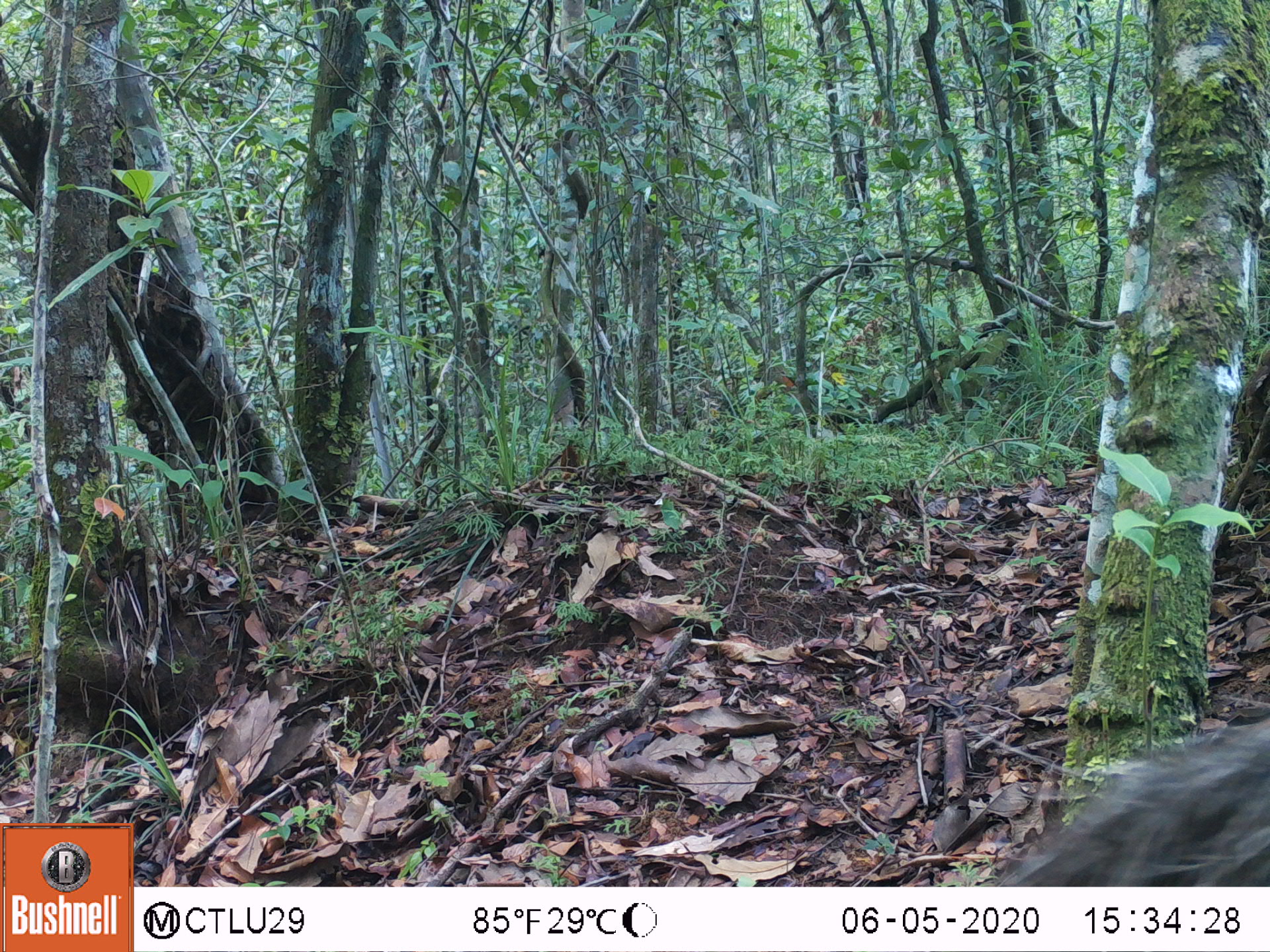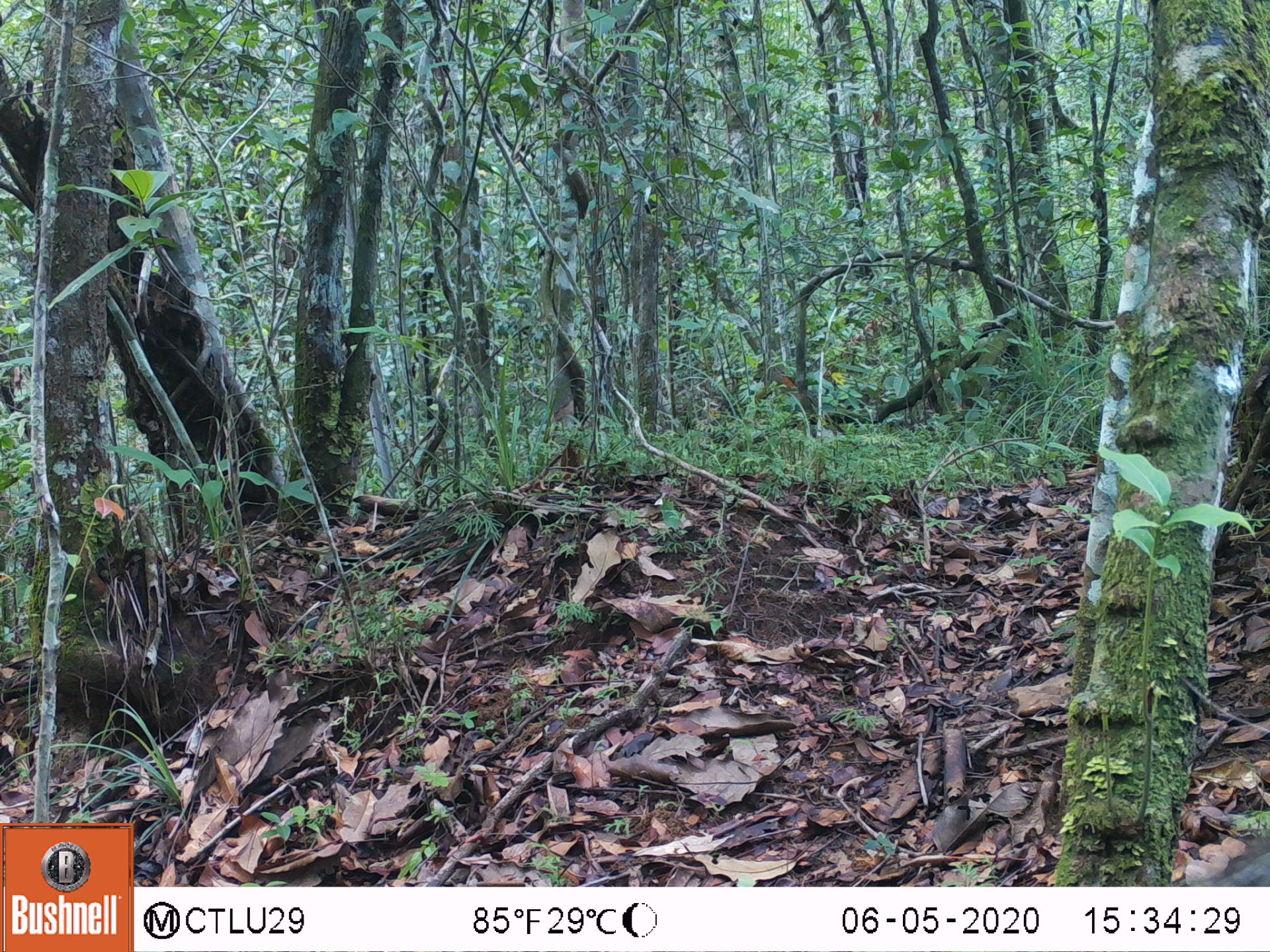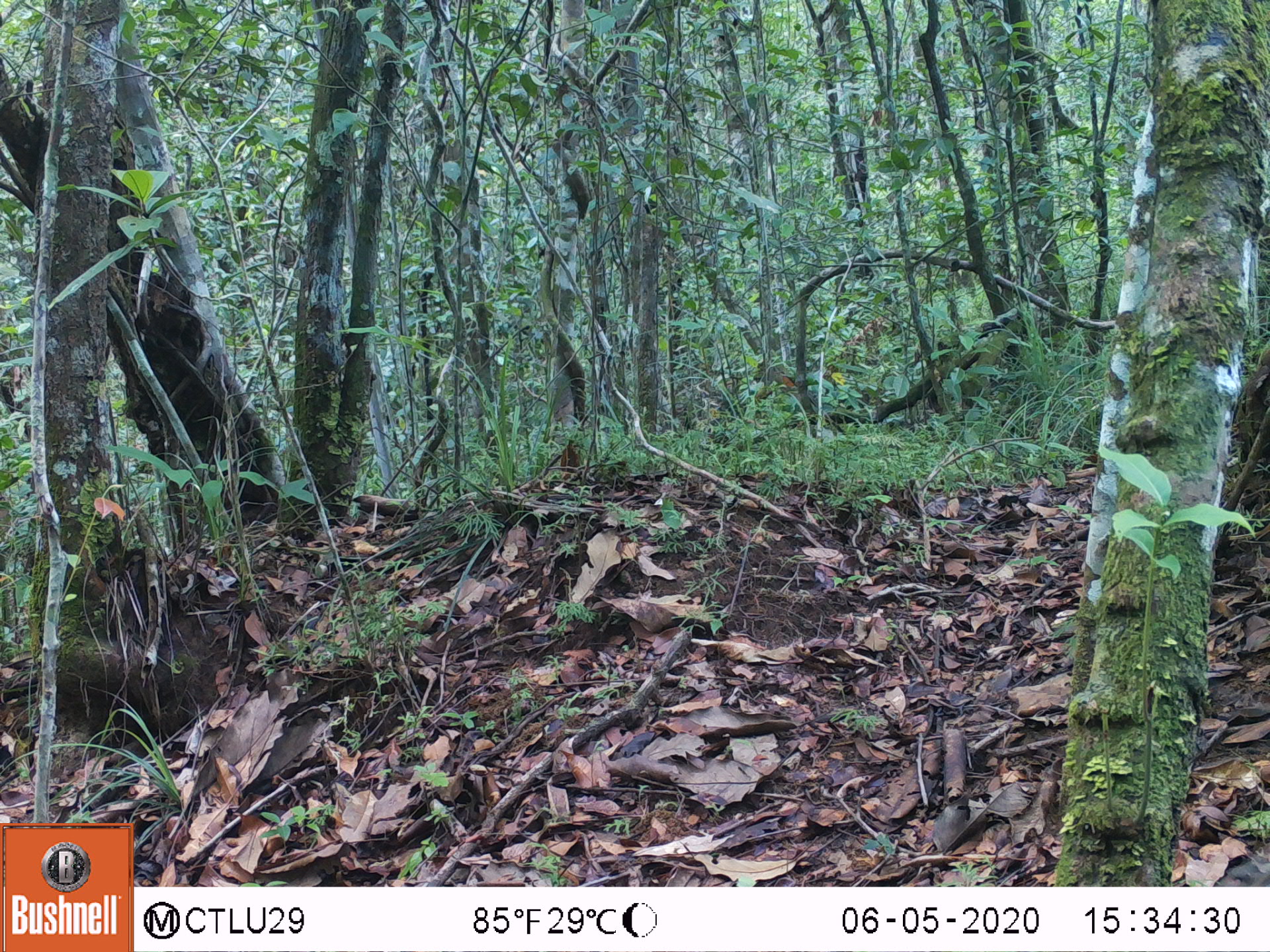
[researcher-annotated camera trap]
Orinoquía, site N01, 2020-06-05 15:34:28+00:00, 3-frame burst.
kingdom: Animalia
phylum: Chordata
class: Mammalia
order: Pilosa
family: Myrmecophagidae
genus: Myrmecophaga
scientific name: Myrmecophaga tridactyla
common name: giant anteater